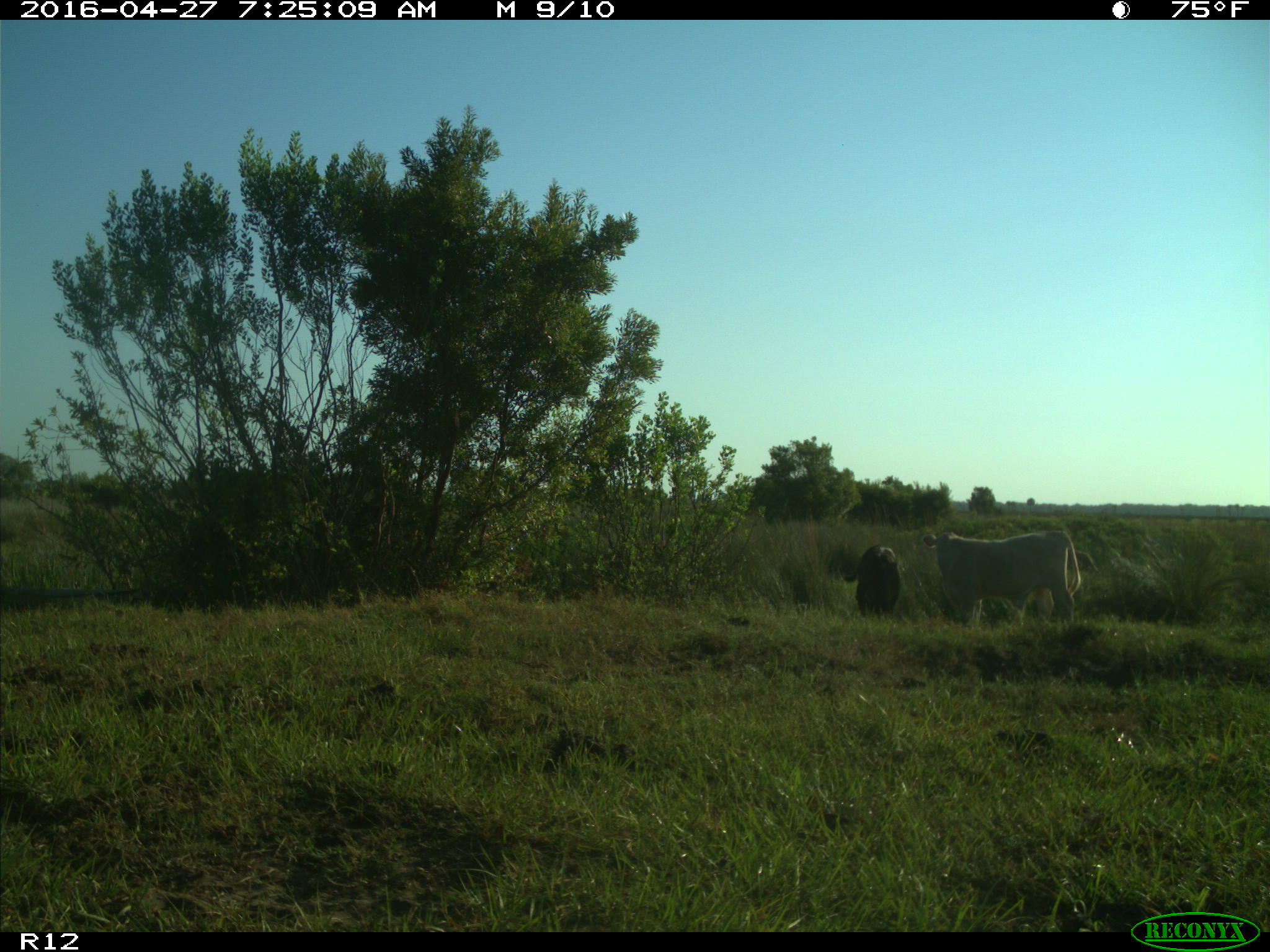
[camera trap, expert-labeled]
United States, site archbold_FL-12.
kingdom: Animalia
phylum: Chordata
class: Mammalia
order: Artiodactyla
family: Bovidae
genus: Bos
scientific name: Bos taurus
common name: domestic cow